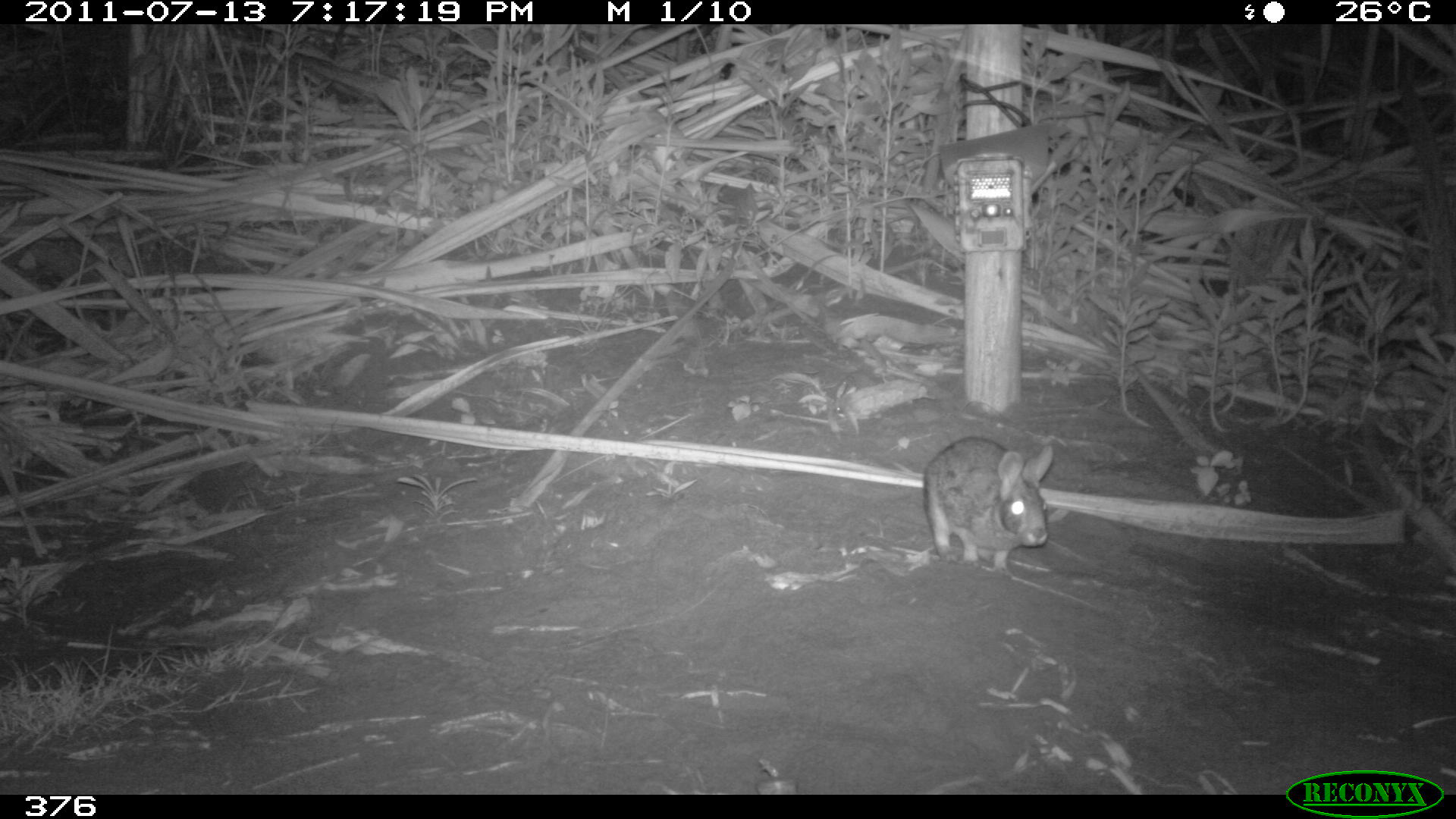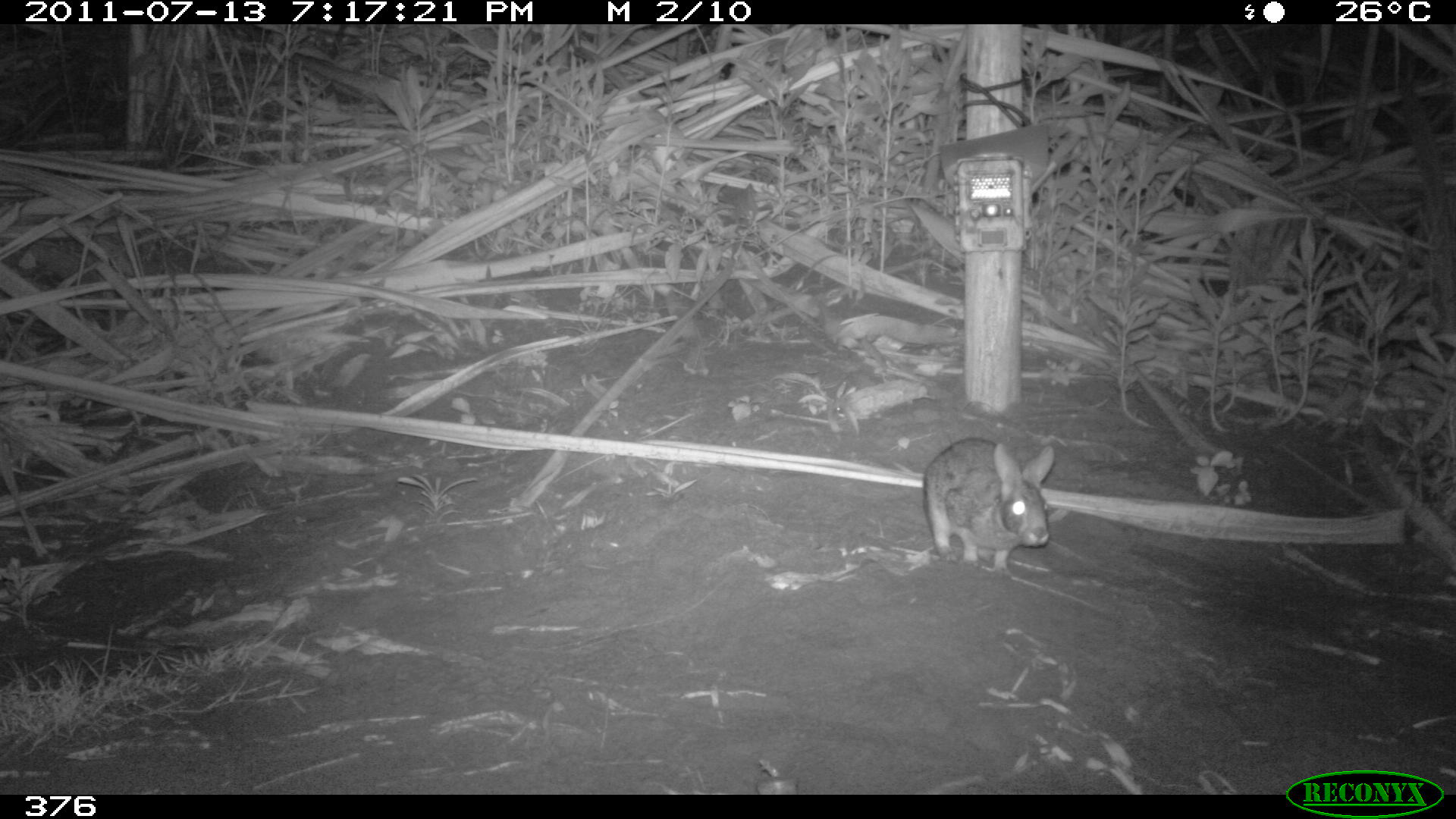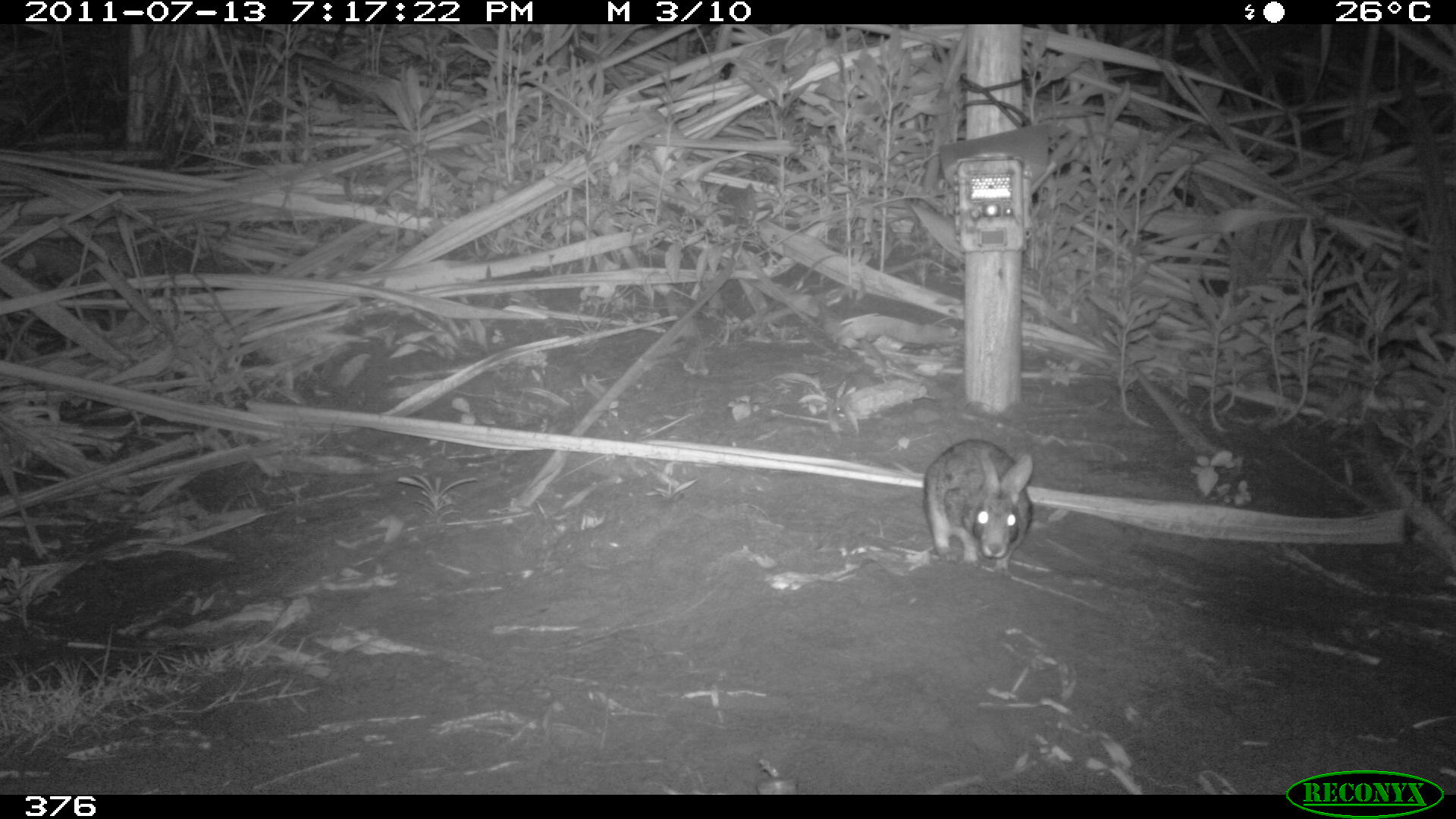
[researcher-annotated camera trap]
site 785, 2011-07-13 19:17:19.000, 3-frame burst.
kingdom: Animalia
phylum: Chordata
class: Mammalia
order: Lagomorpha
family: Leporidae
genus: Sylvilagus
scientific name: Sylvilagus brasiliensis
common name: tapeti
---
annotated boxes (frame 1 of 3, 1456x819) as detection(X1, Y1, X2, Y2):
sylvilagus brasiliensis: detection(923, 436, 1053, 573)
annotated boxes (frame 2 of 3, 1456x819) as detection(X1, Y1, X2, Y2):
sylvilagus brasiliensis: detection(922, 436, 1054, 573)